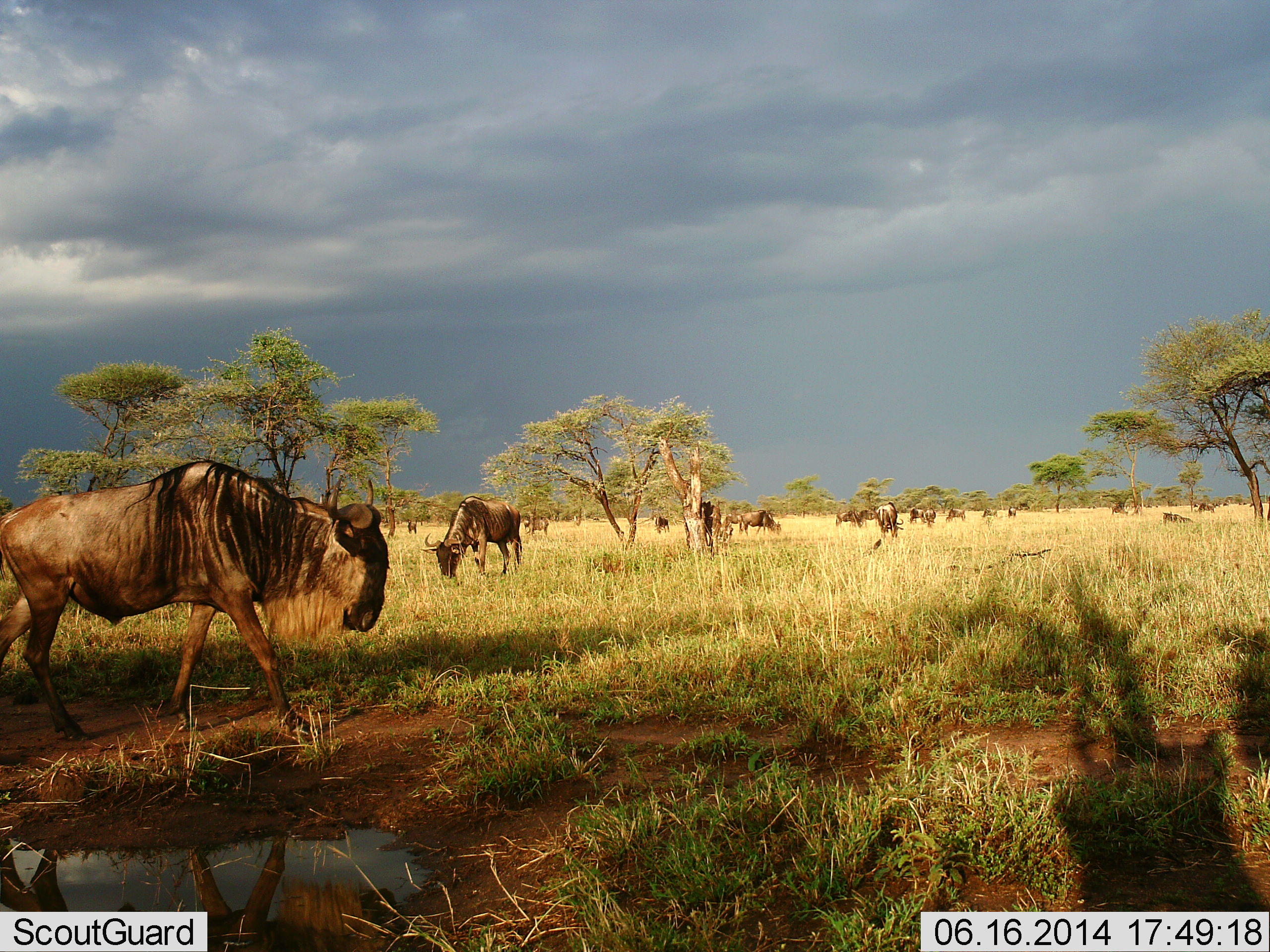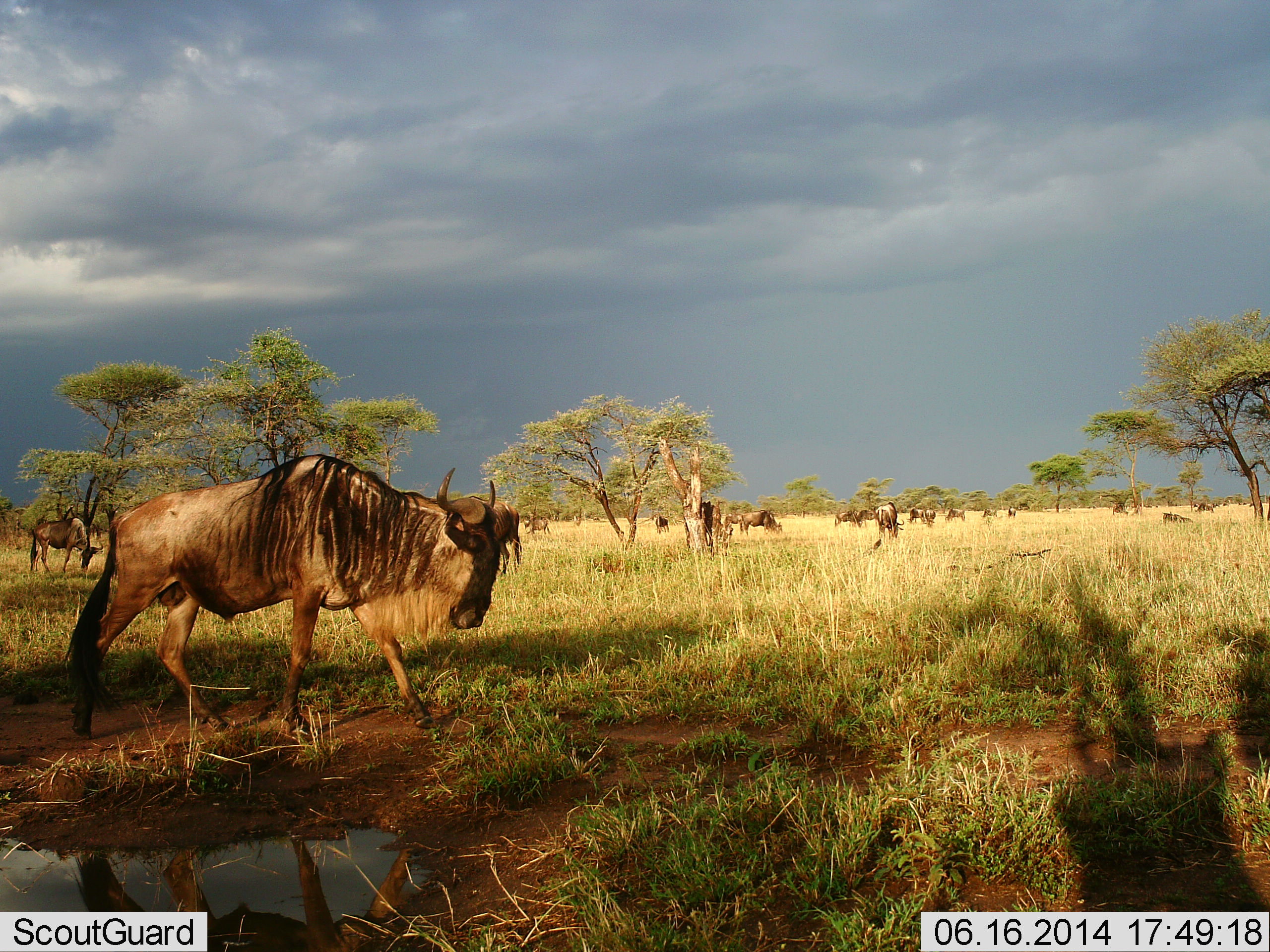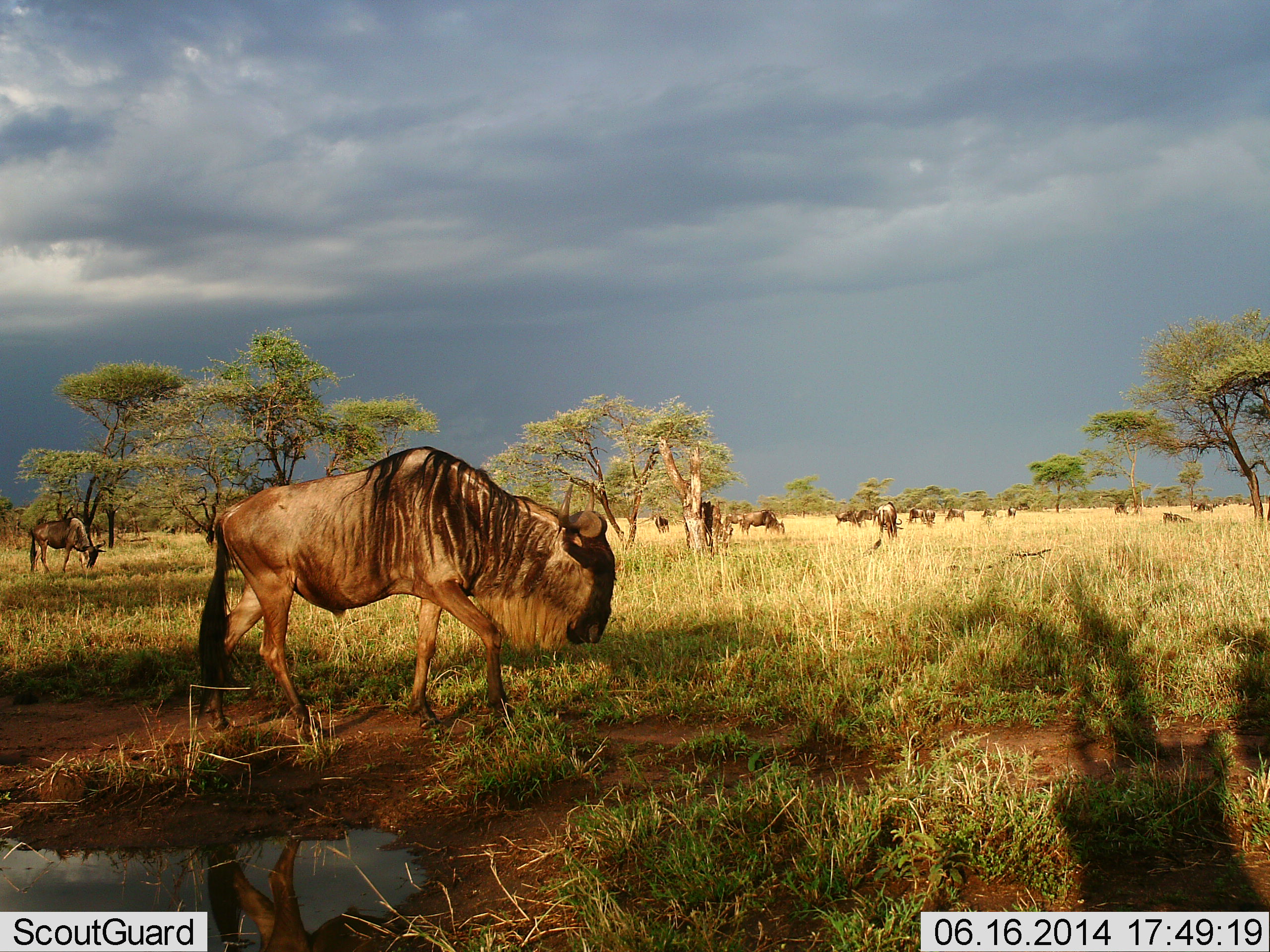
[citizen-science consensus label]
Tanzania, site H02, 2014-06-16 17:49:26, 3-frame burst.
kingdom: Animalia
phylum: Chordata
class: Mammalia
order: Artiodactyla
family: Bovidae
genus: Connochaetes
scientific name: Connochaetes taurinus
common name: blue wildebeest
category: wildebeest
Wildebeest (blue wildebeest) (Connochaetes taurinus), count 11-50. Behavior (volunteer vote fractions): standing 50%, resting 10%, moving 100%, interacting 0%. Young present (vote fraction): 0%. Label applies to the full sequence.